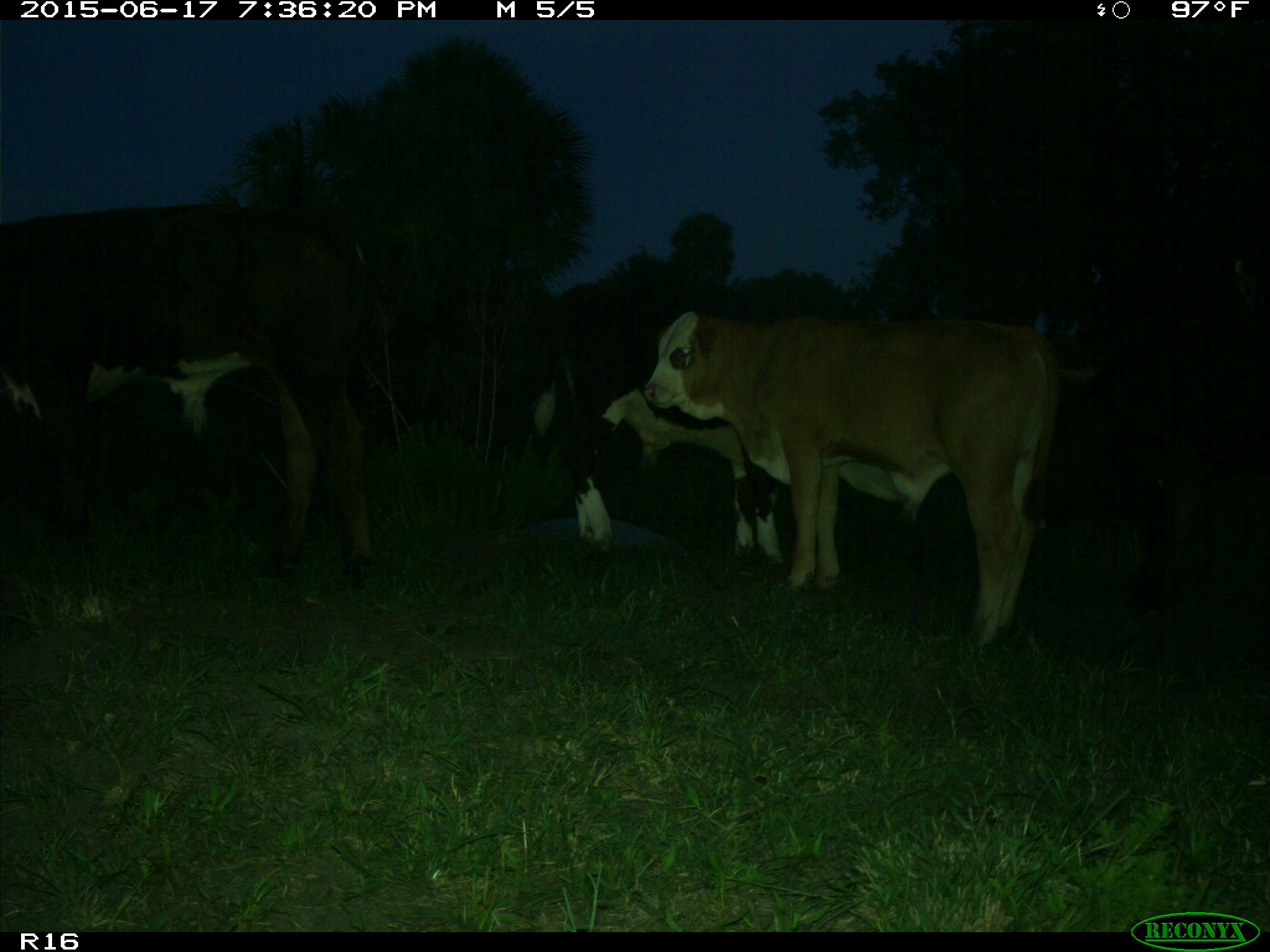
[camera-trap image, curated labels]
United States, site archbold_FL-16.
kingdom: Animalia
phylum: Chordata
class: Mammalia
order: Artiodactyla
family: Bovidae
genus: Bos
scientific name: Bos taurus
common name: domestic cow